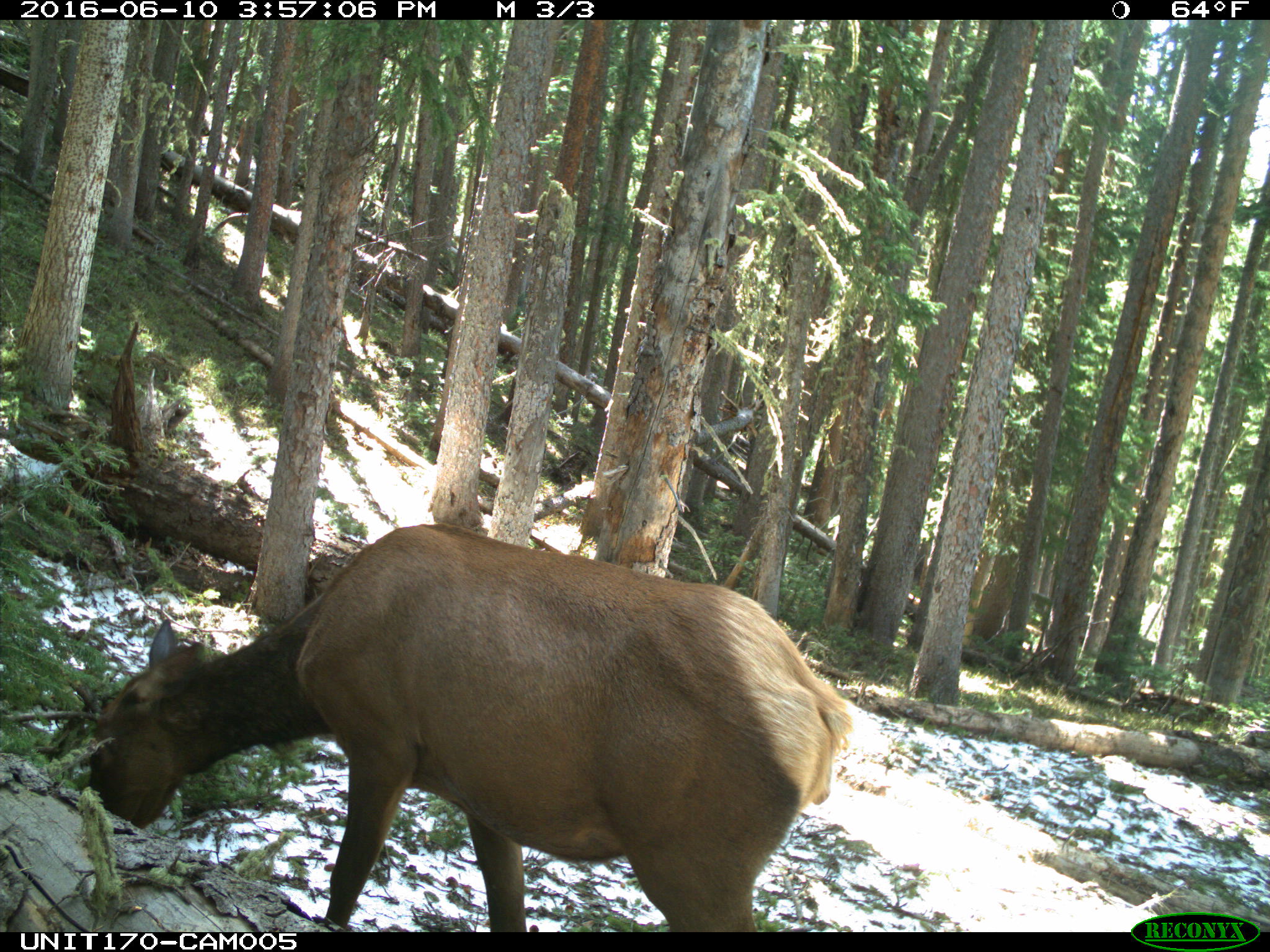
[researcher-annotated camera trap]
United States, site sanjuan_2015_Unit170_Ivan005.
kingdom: Animalia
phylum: Chordata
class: Mammalia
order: Artiodactyla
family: Cervidae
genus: Cervus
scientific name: Cervus elaphus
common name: red deer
Cervus elaphus (red deer).